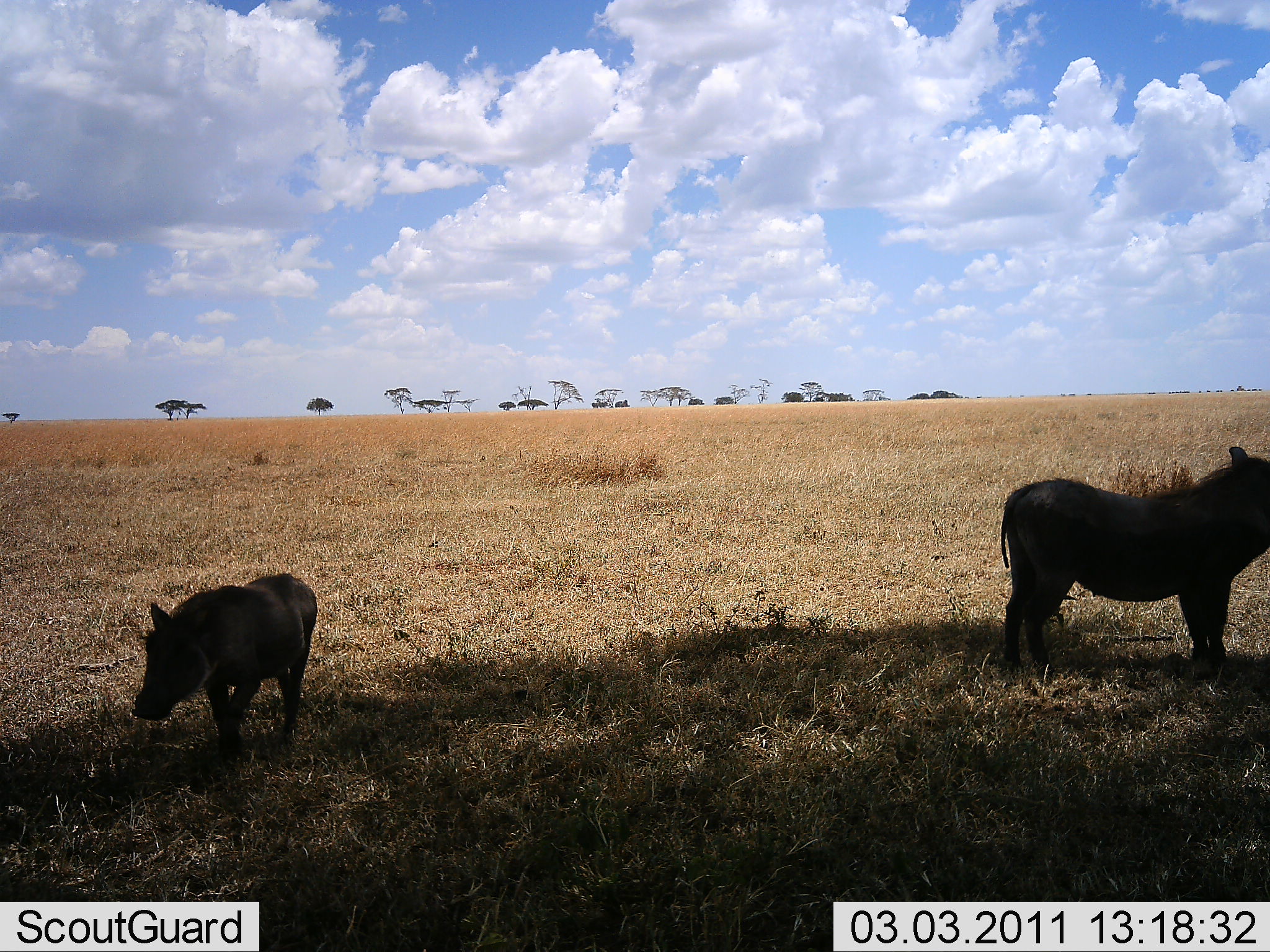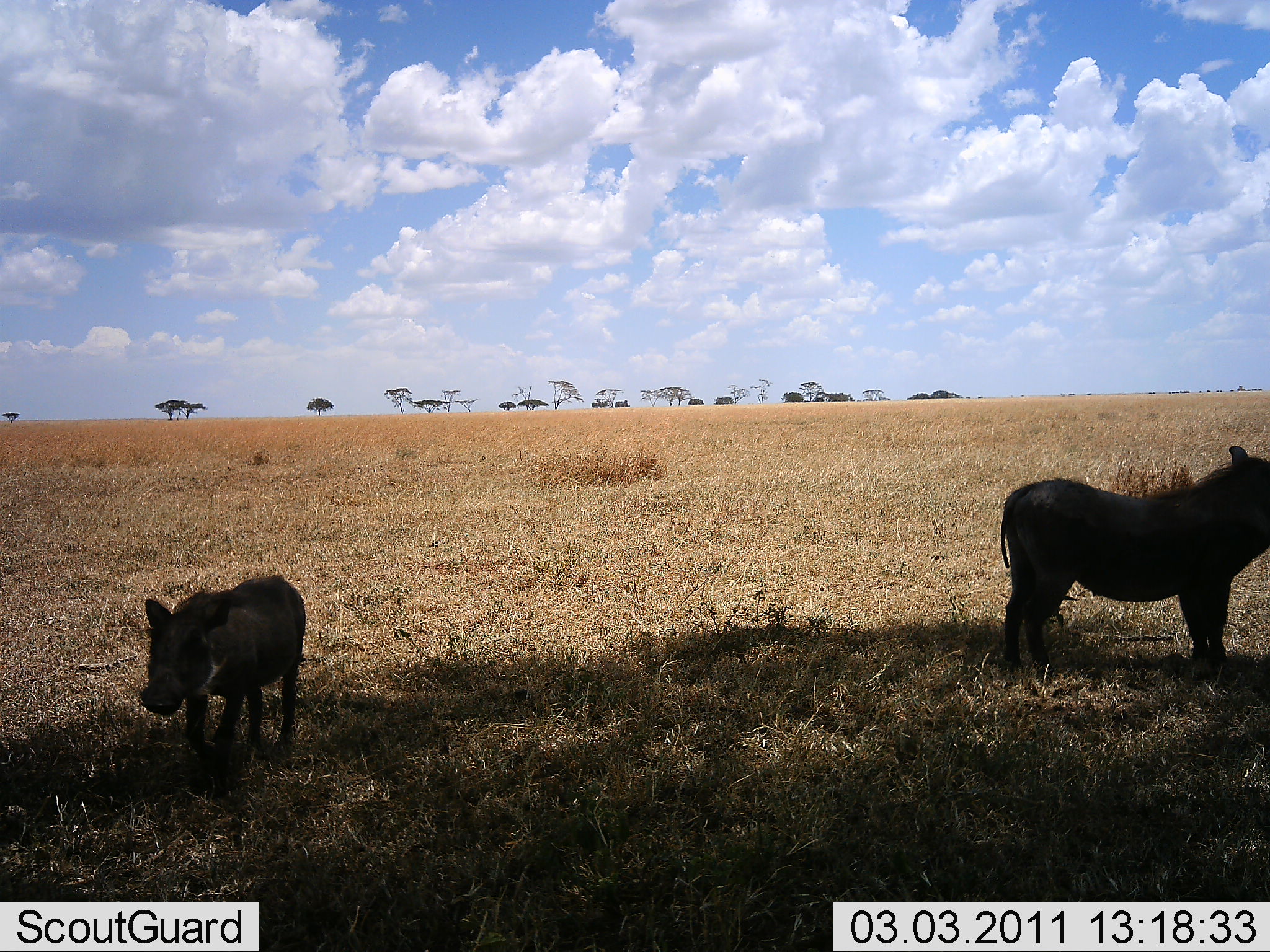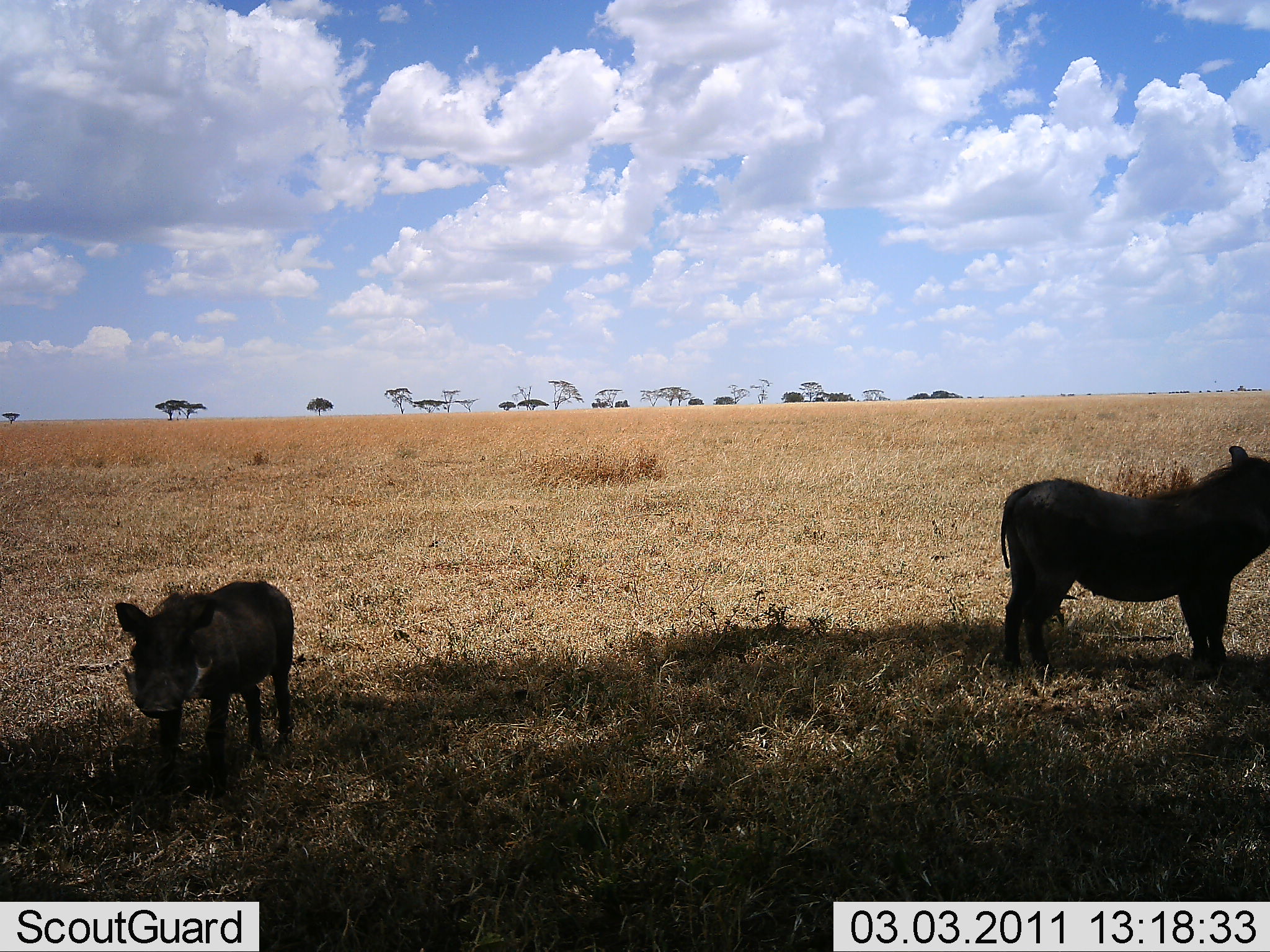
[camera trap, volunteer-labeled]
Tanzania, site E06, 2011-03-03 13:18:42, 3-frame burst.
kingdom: Animalia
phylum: Chordata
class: Mammalia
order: Artiodactyla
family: Suidae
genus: Phacochoerus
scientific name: Phacochoerus africanus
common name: warthog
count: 2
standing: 92%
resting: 0%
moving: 58%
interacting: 0%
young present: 33%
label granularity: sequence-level